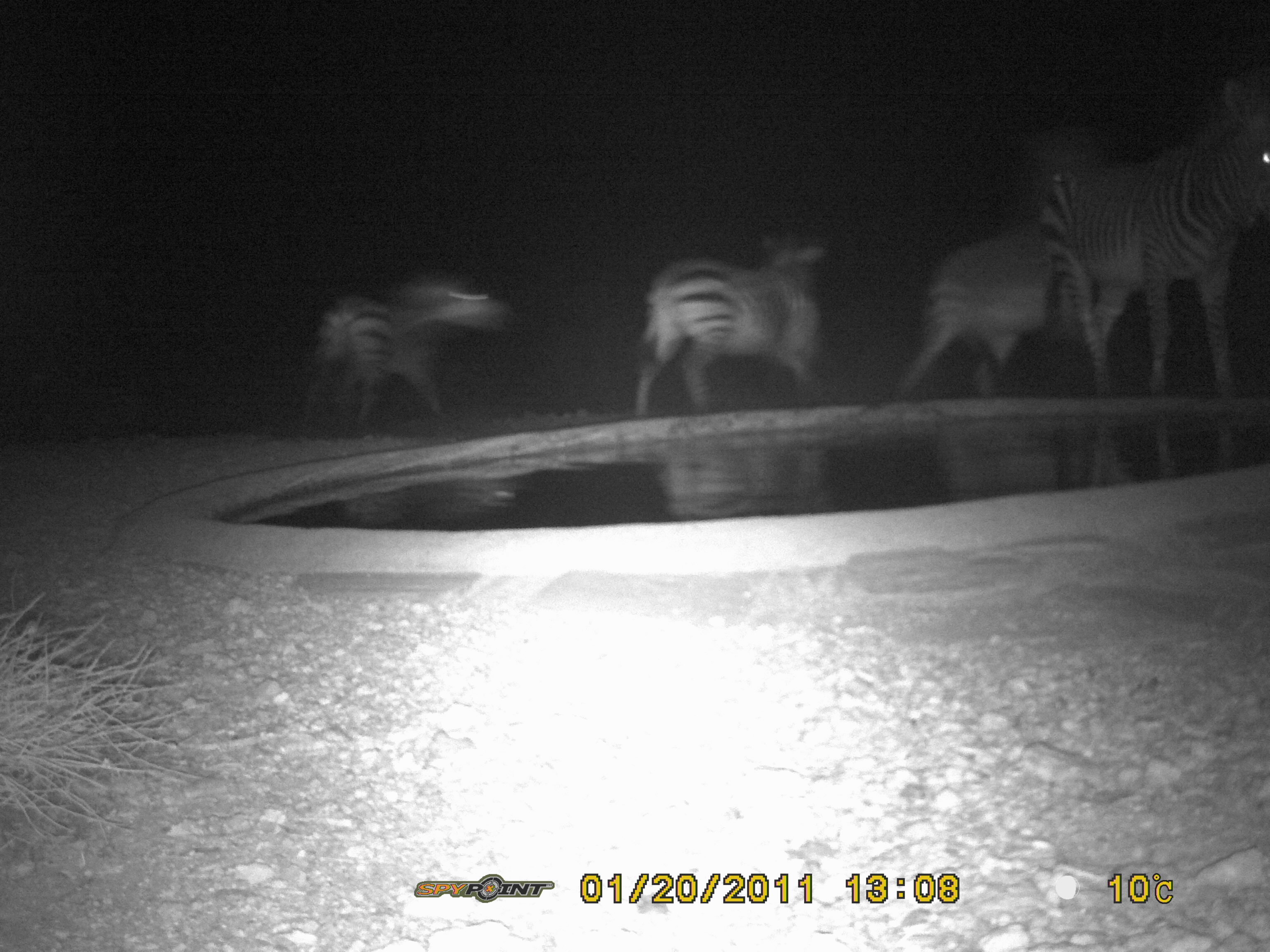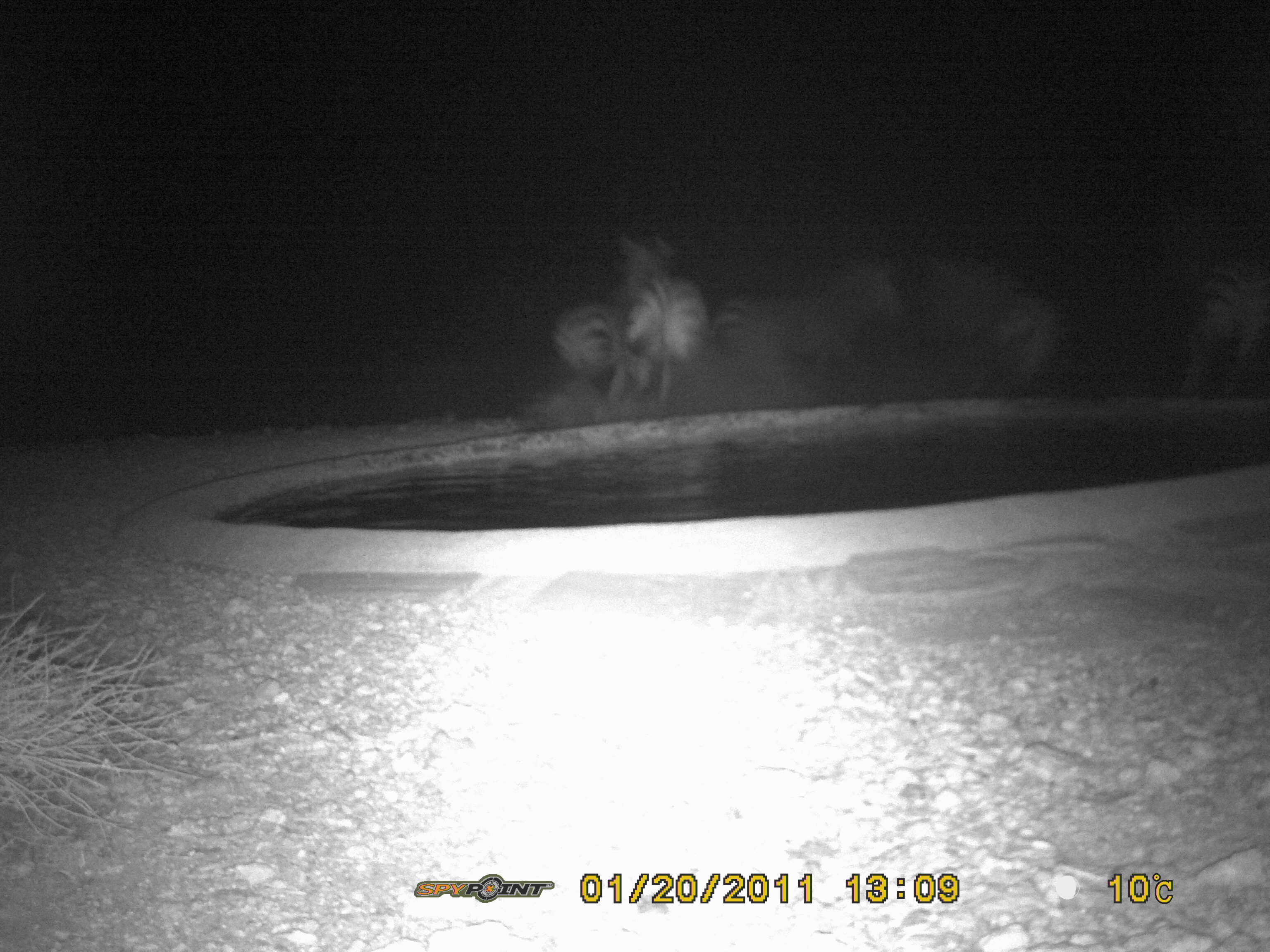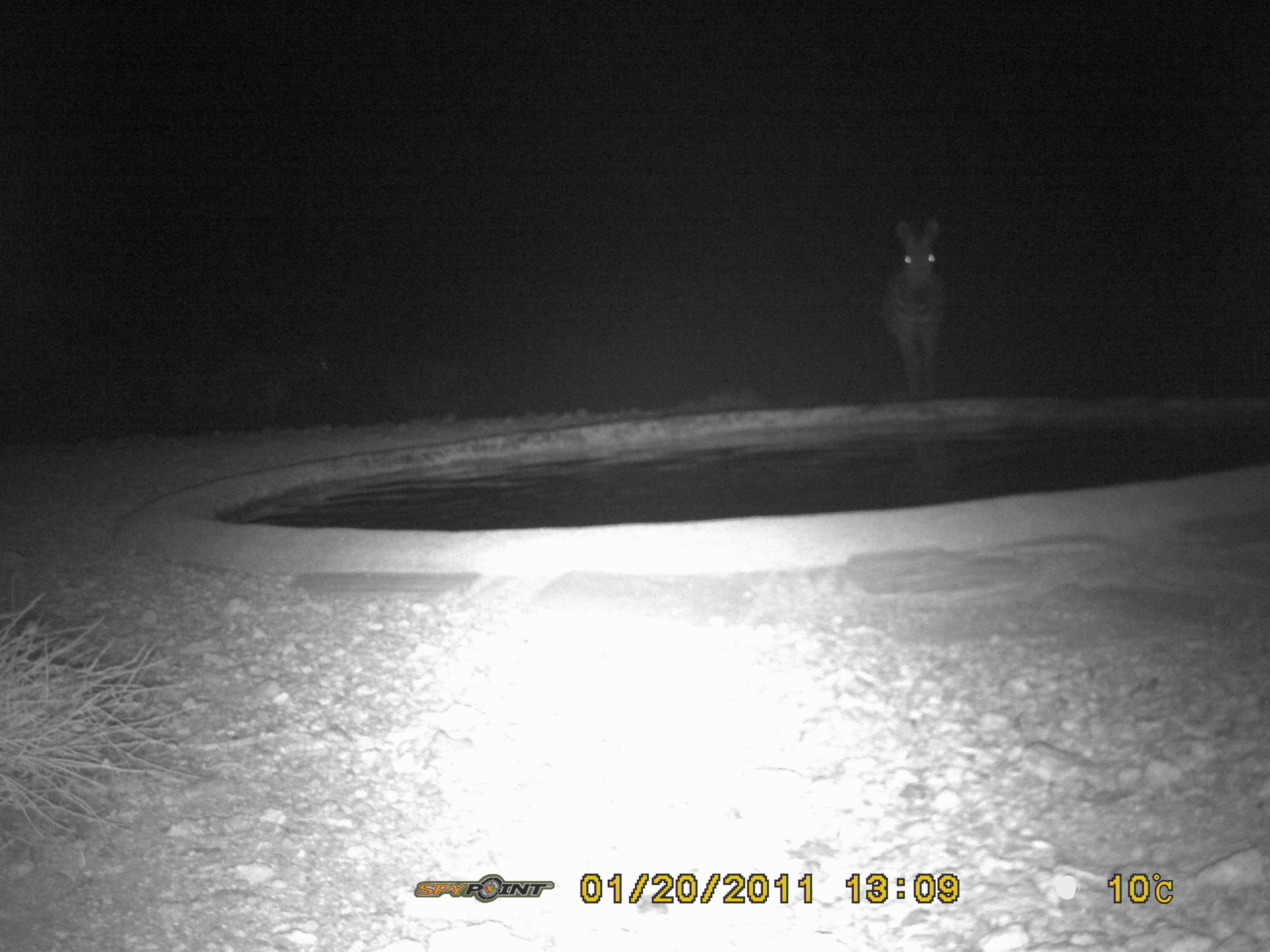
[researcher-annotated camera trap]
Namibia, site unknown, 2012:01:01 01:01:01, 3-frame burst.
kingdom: Animalia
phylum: Chordata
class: Mammalia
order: Perissodactyla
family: Equidae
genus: Equus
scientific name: Equus zebra hartmannae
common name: hartmann's mountain zebra